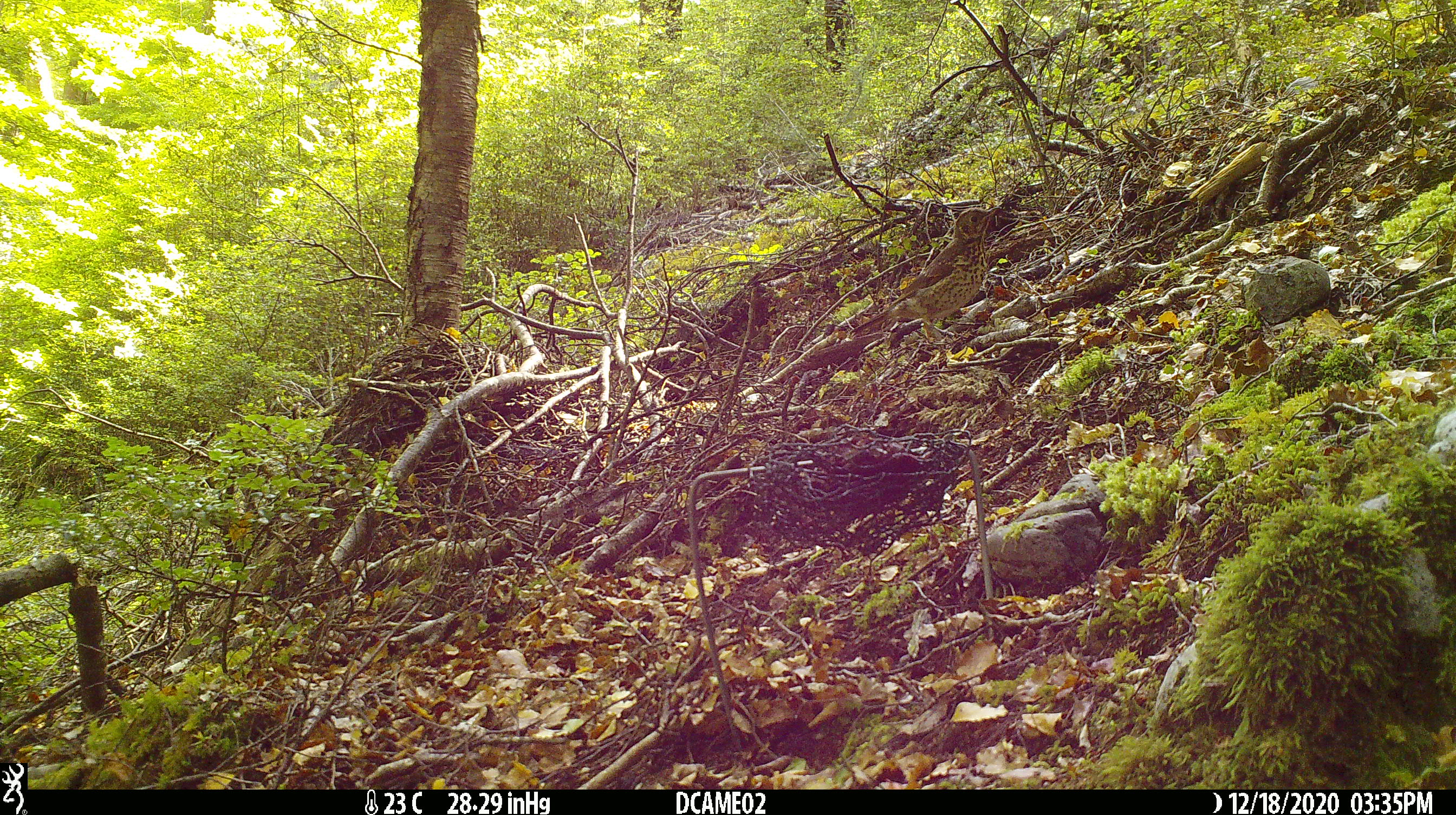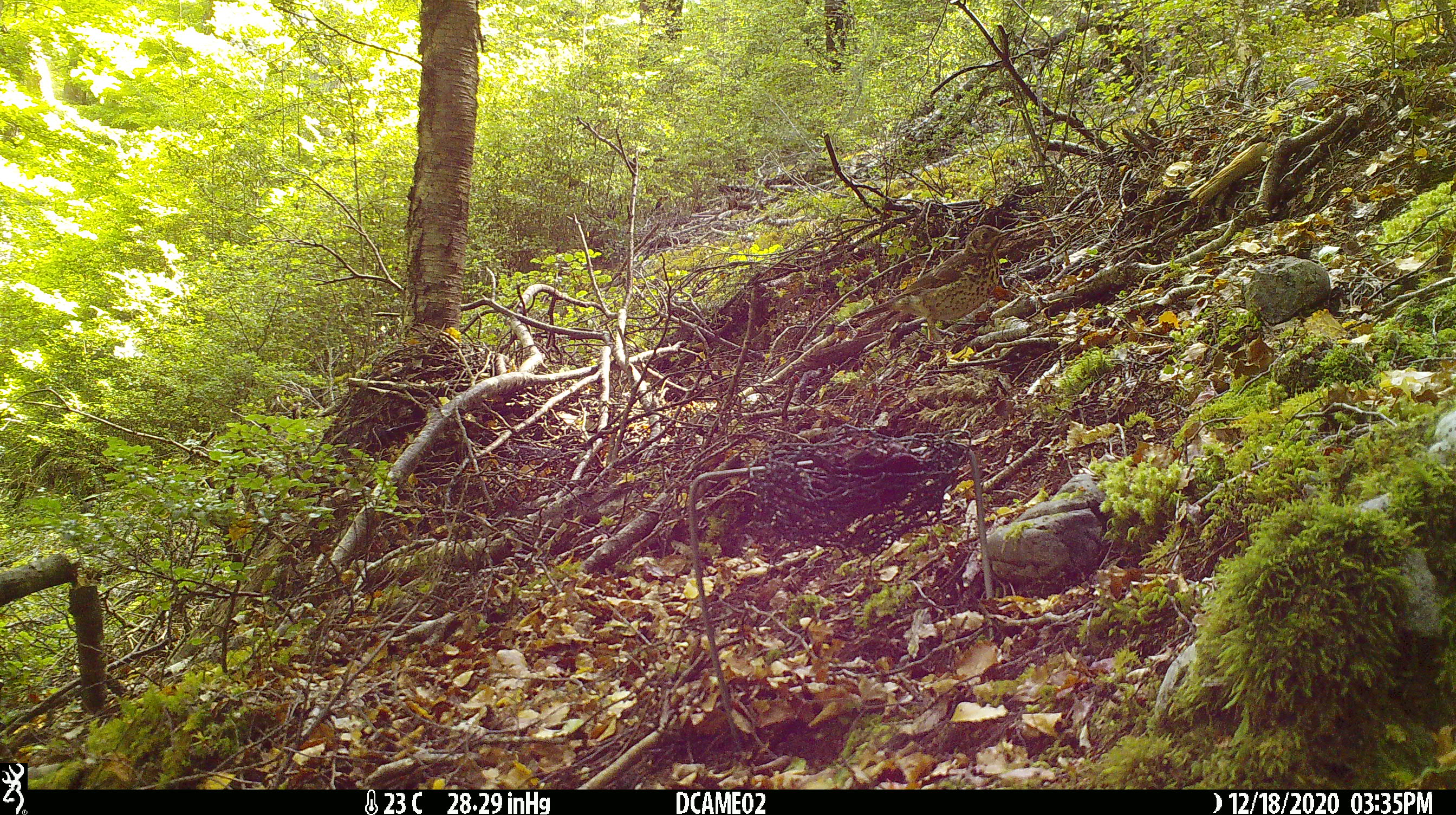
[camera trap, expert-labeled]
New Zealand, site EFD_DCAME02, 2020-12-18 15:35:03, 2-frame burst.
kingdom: Animalia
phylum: Chordata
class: Aves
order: Passeriformes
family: Turdidae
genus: Turdus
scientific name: Turdus philomelos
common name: song thrush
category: thrush